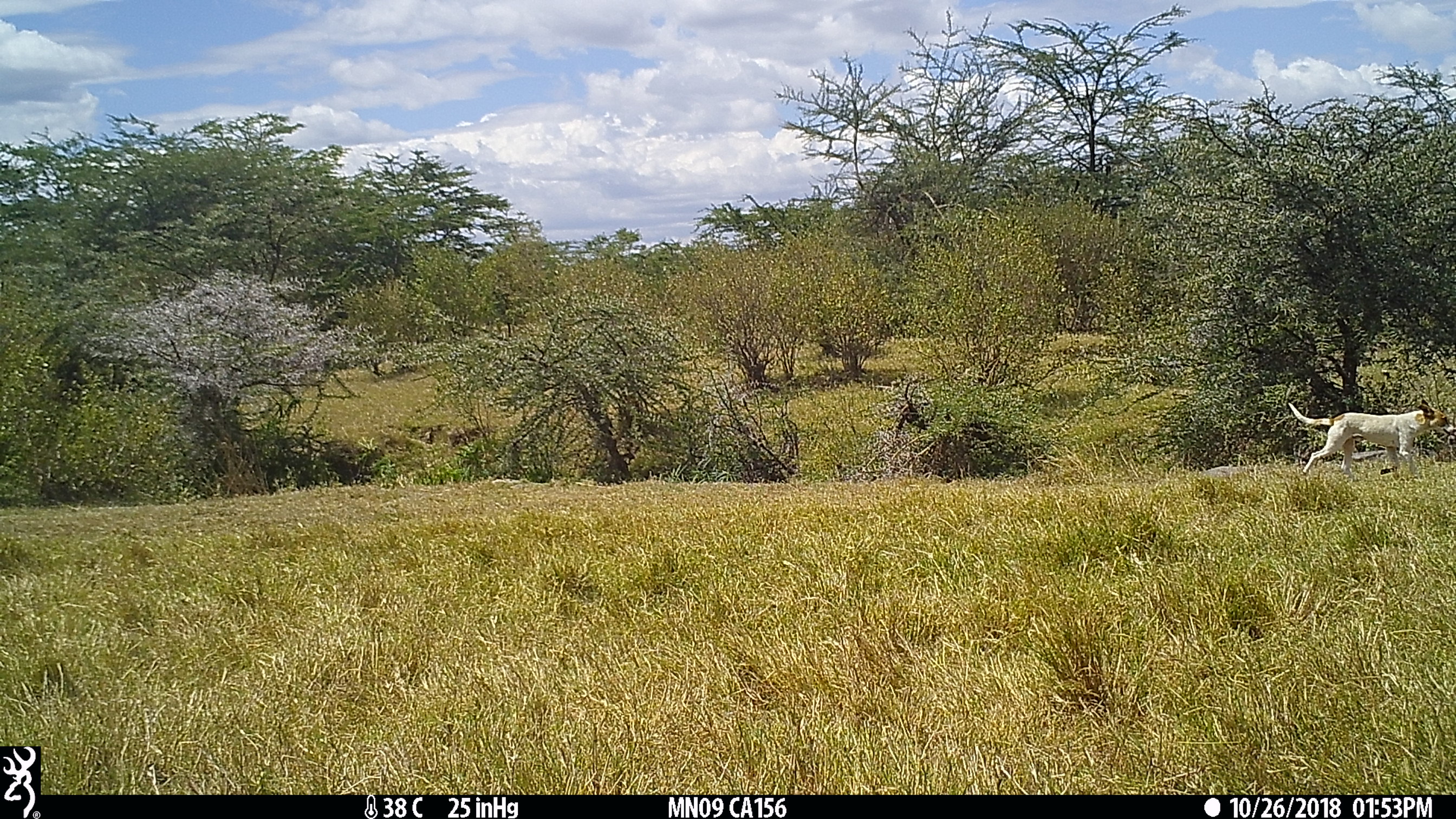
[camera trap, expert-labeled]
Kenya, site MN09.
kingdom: Animalia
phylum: Chordata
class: Mammalia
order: Carnivora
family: Canidae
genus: Canis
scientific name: Canis familiaris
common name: domestic dog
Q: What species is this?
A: Domestic dog (Canis familiaris).